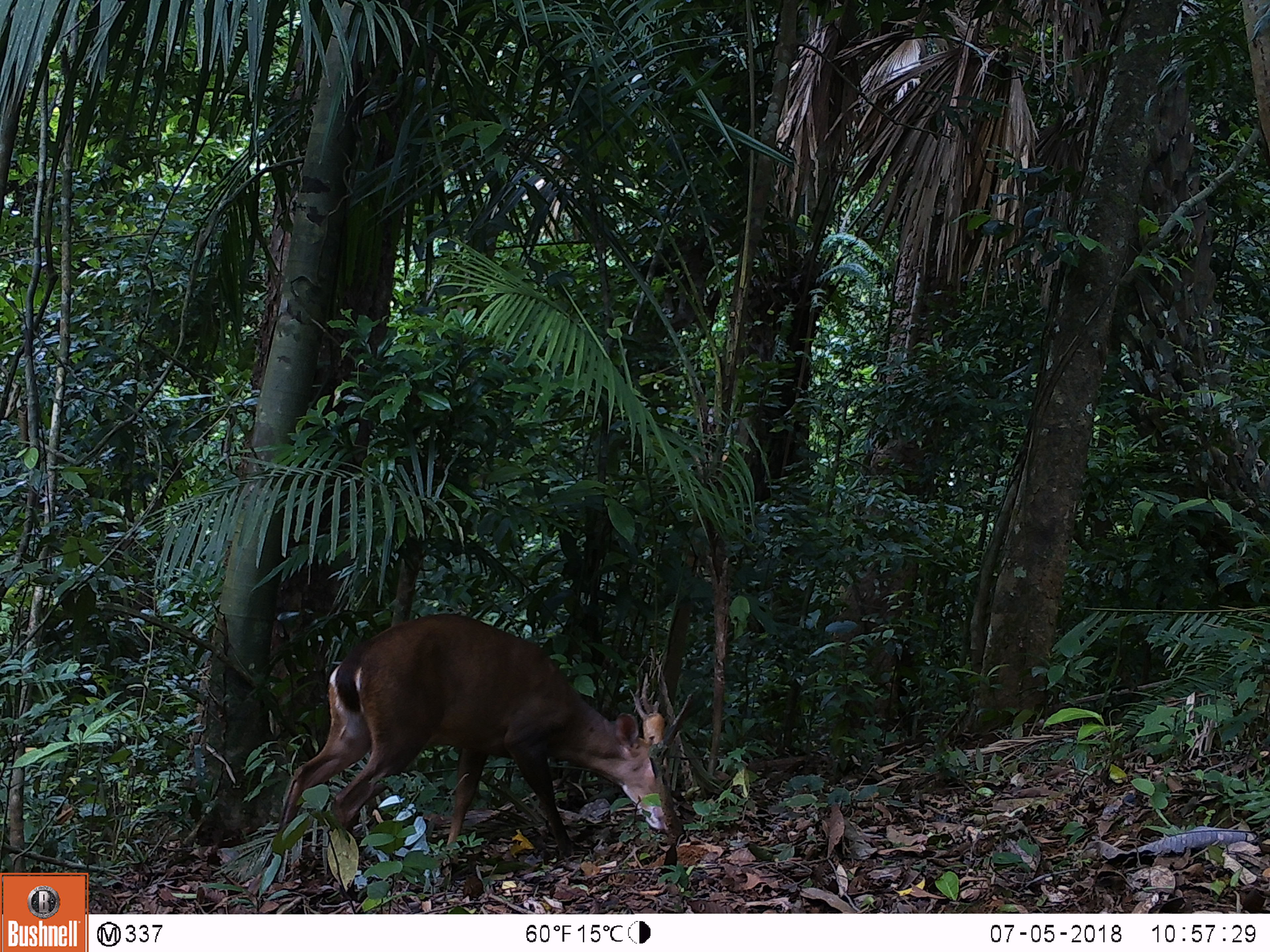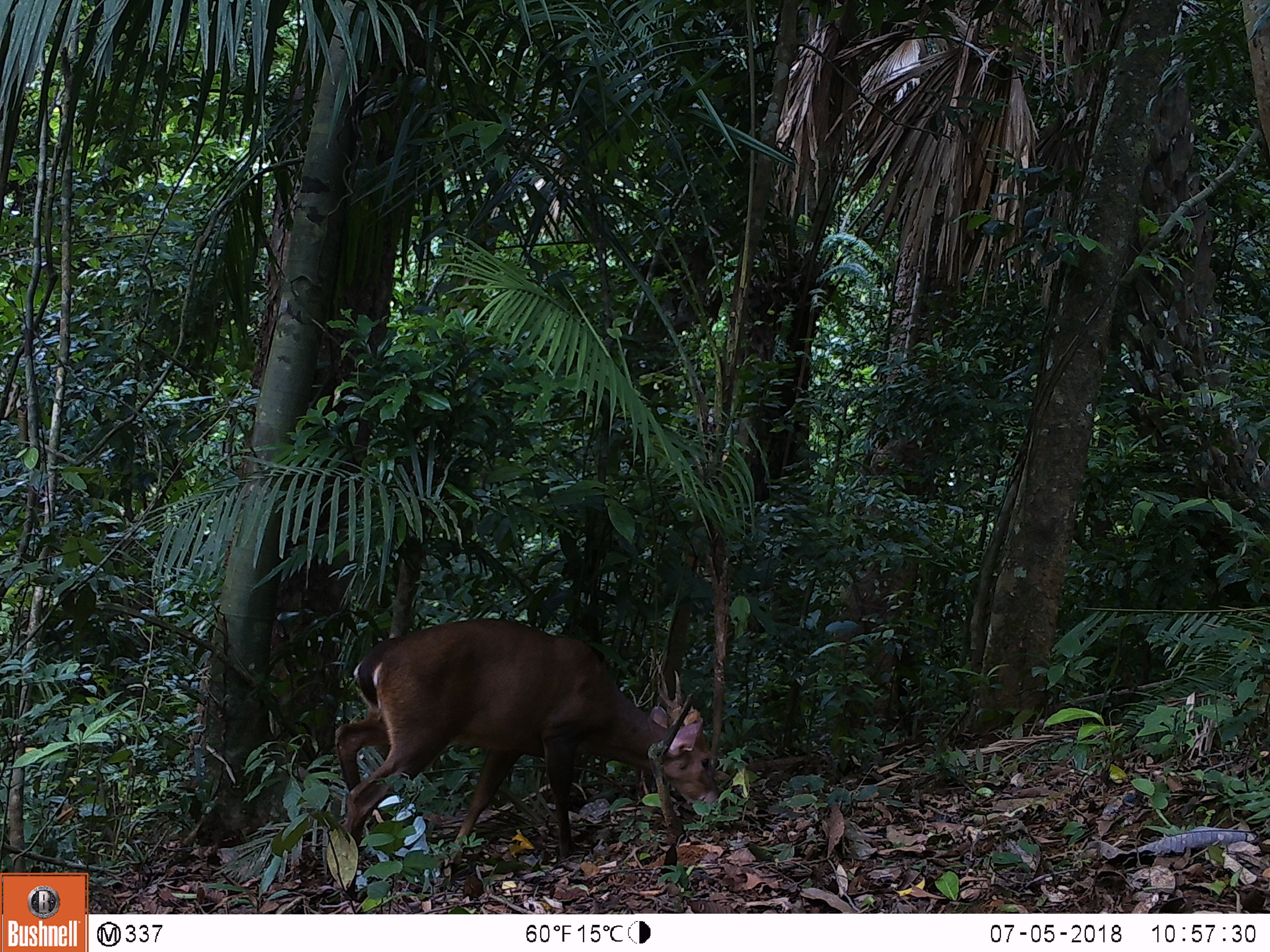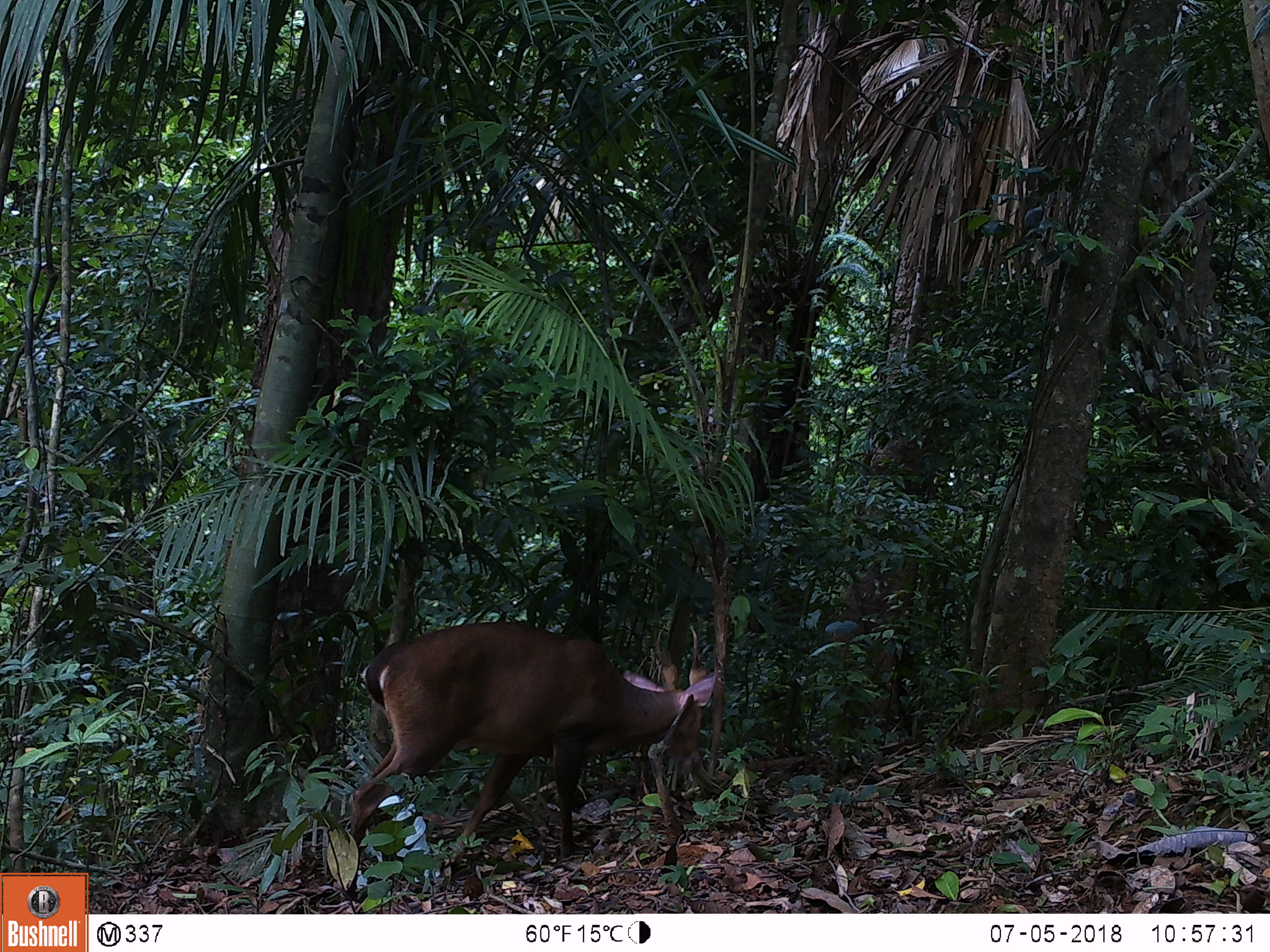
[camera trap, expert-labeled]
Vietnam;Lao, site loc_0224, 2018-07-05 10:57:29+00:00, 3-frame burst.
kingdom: Animalia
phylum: Chordata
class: Mammalia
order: Artiodactyla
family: Cervidae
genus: Muntiacus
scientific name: Muntiacus vuquangensis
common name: large-antlered muntjac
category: large antlered muntjac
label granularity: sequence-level